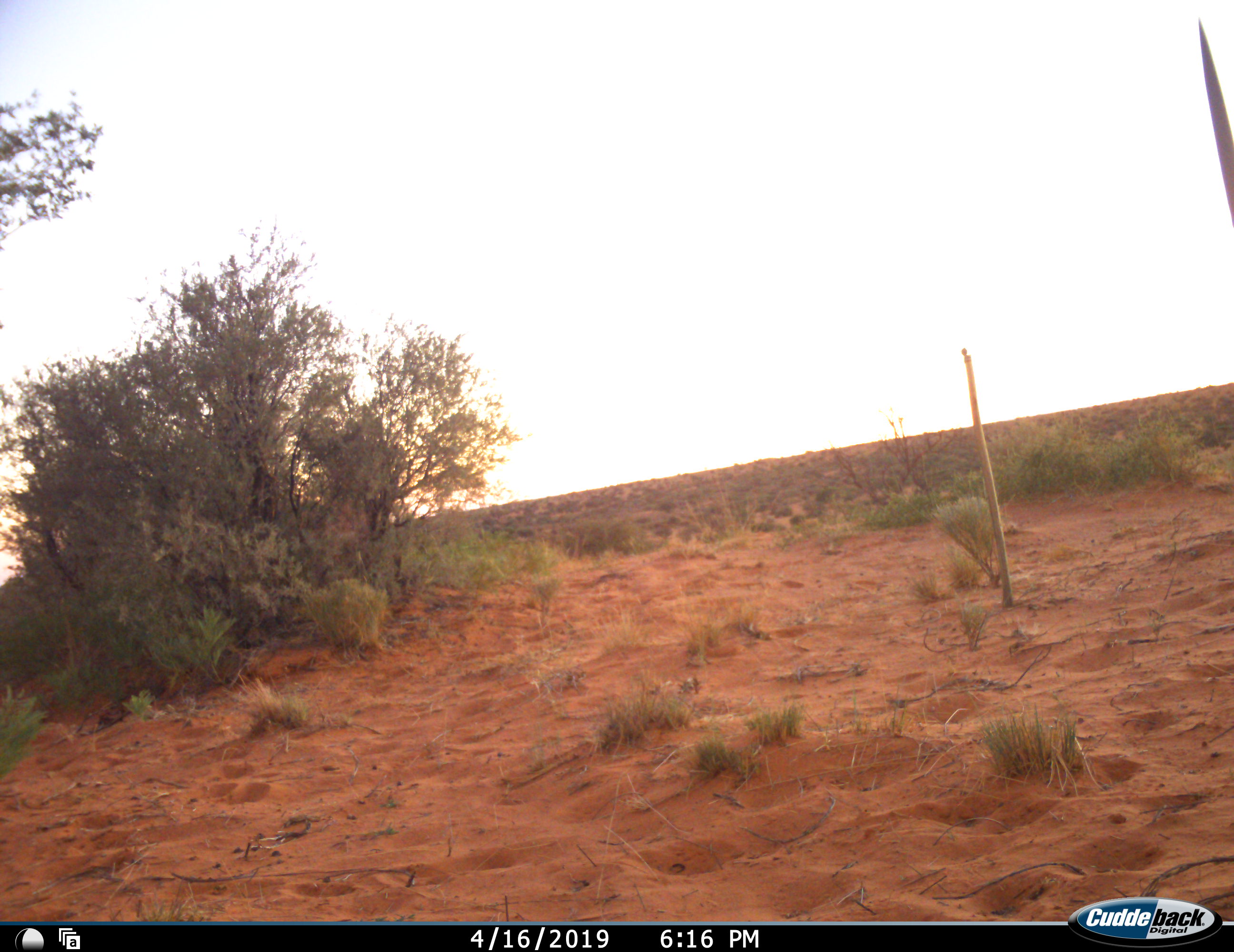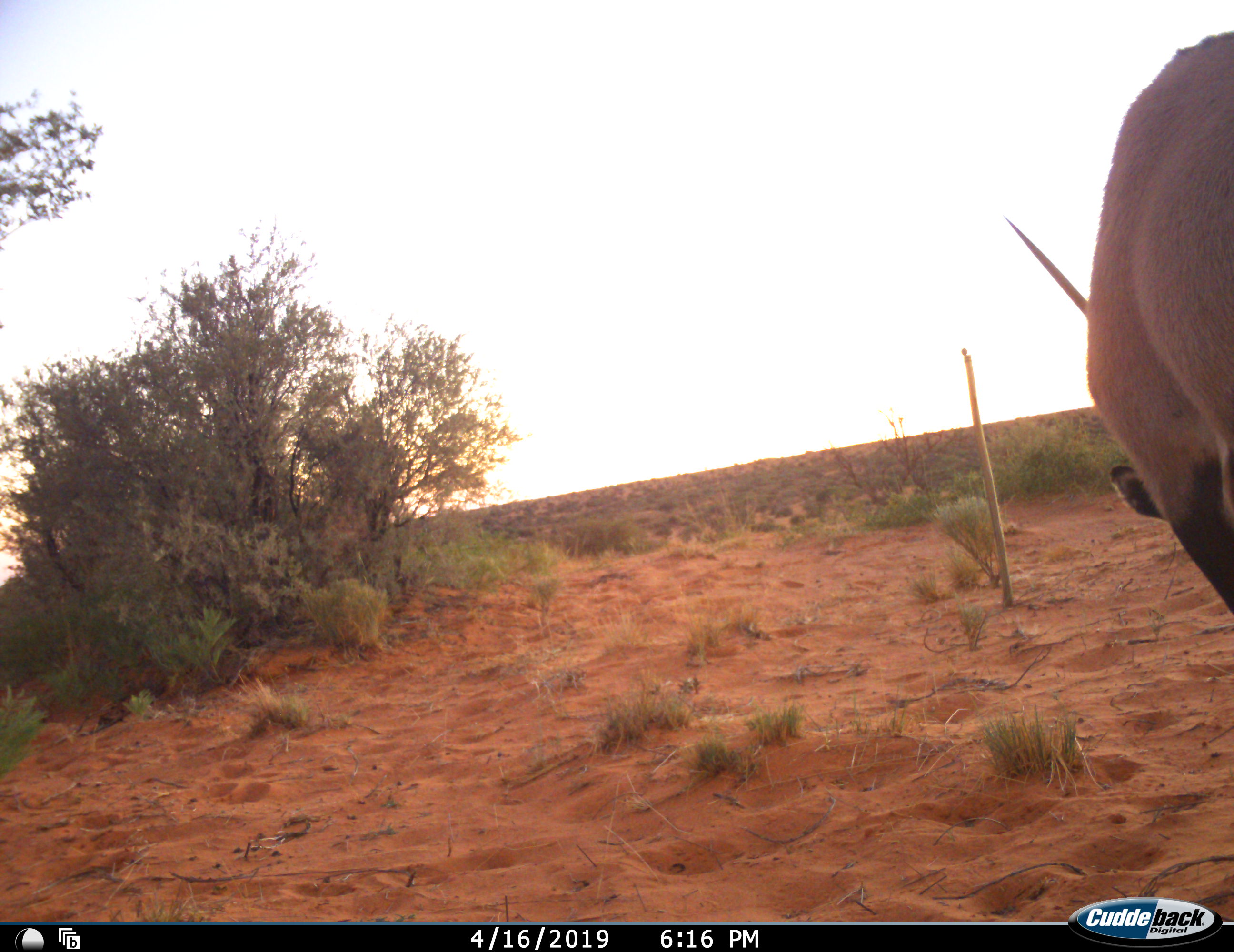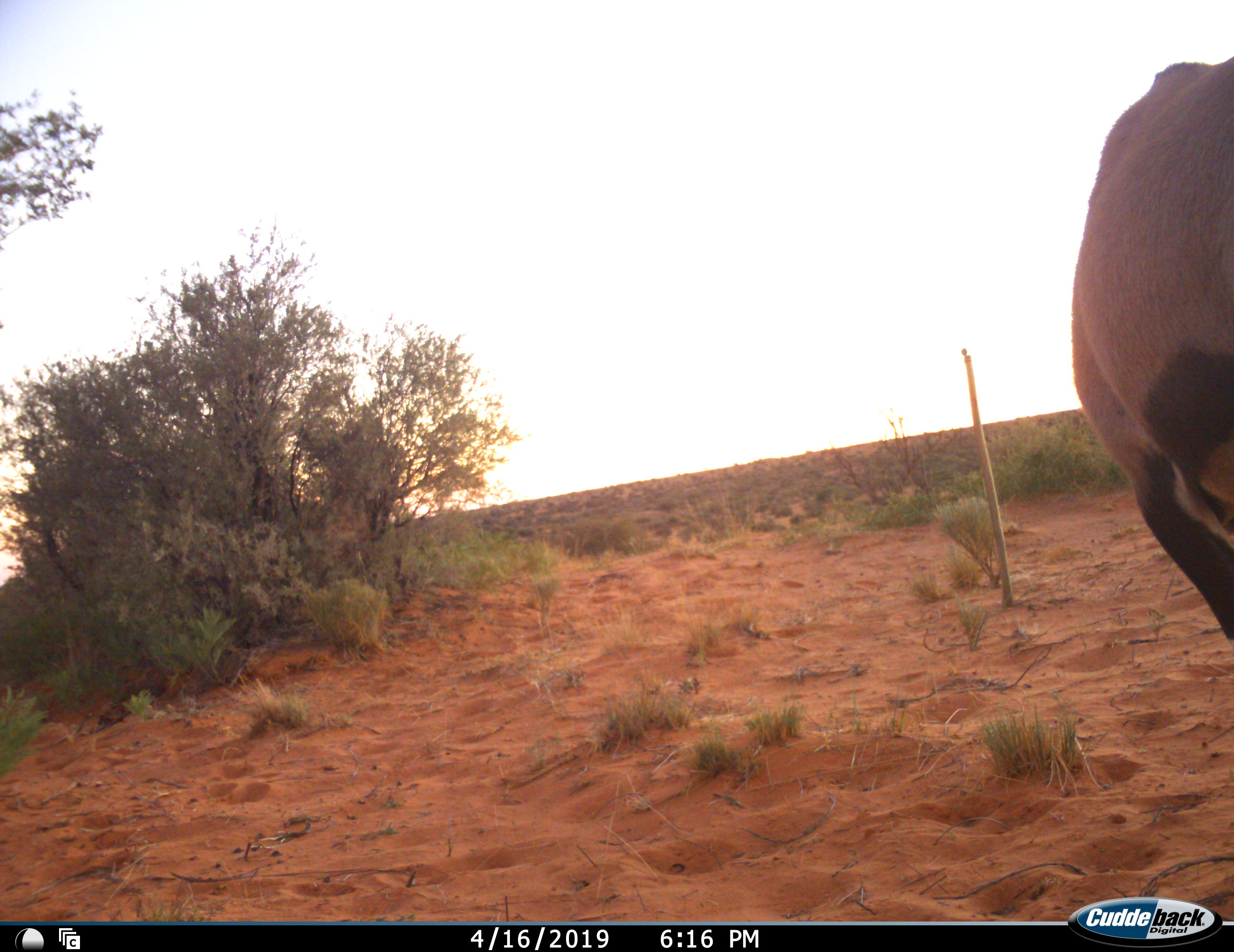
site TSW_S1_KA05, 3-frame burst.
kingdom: Animalia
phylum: Chordata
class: Mammalia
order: Artiodactyla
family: Bovidae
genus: Oryx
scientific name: Oryx gazella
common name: gemsbok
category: oryx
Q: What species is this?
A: Oryx (gemsbok) (Oryx gazella).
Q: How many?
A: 1.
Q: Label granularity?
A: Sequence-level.